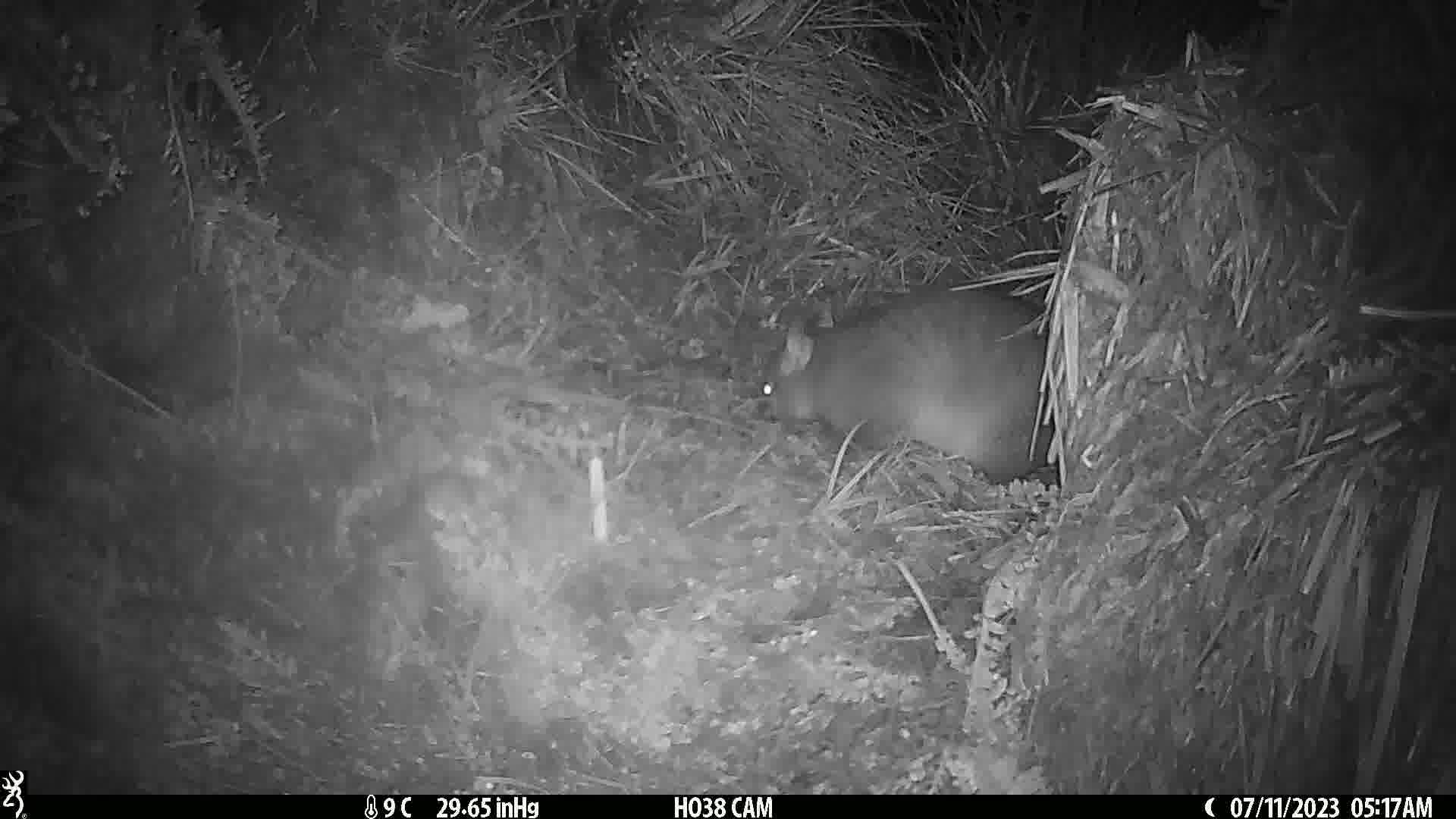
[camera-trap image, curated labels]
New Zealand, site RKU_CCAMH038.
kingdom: Animalia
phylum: Chordata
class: Mammalia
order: Diprotodontia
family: Phalangeridae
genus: Trichosurus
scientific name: Trichosurus vulpecula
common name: common brushtail possum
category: possum